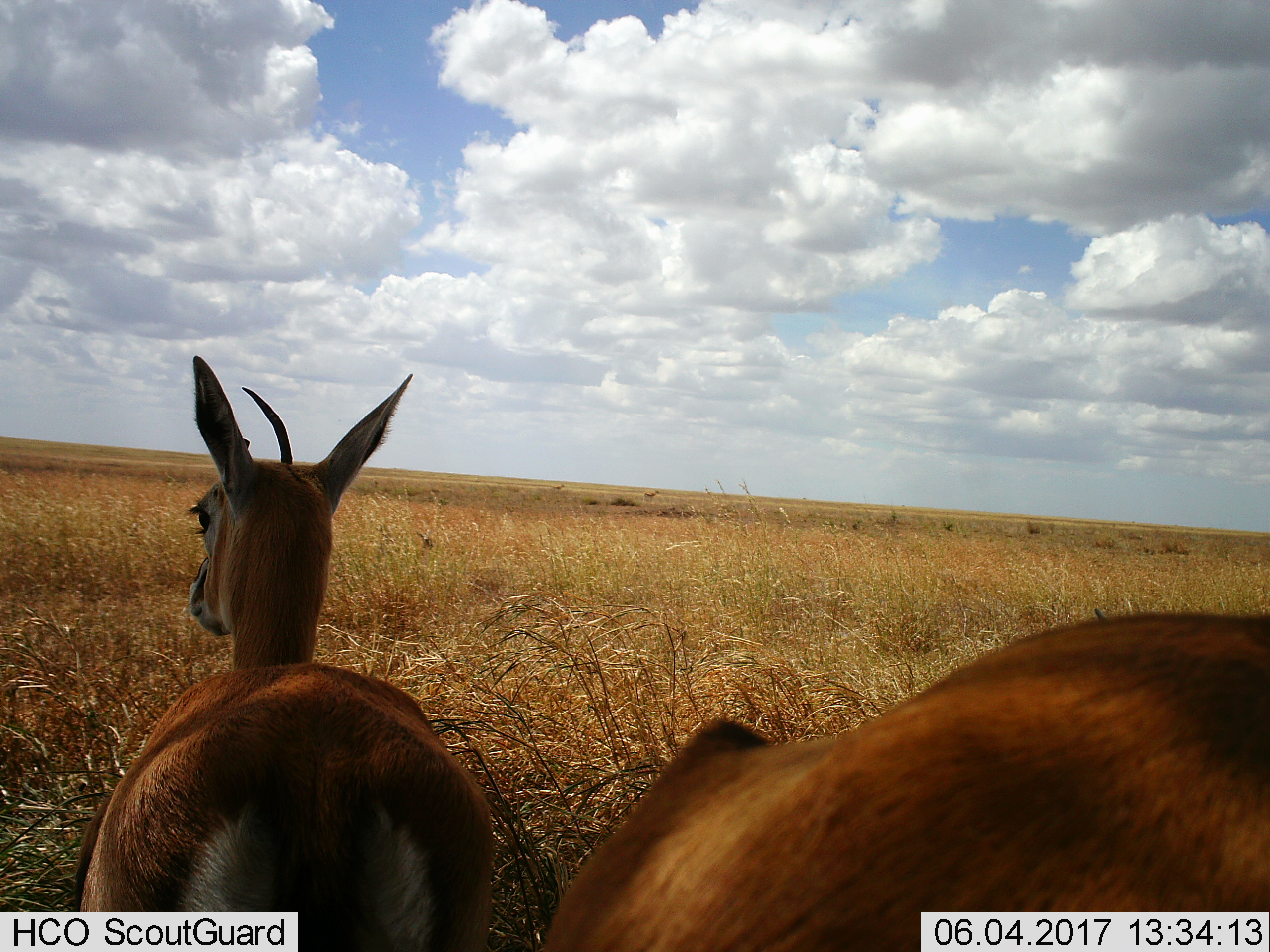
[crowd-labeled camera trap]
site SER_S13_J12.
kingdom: Animalia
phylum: Chordata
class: Mammalia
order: Artiodactyla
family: Bovidae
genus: Eudorcas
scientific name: Eudorcas thomsonii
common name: thomson's gazelle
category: gazellethomsons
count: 2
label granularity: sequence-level